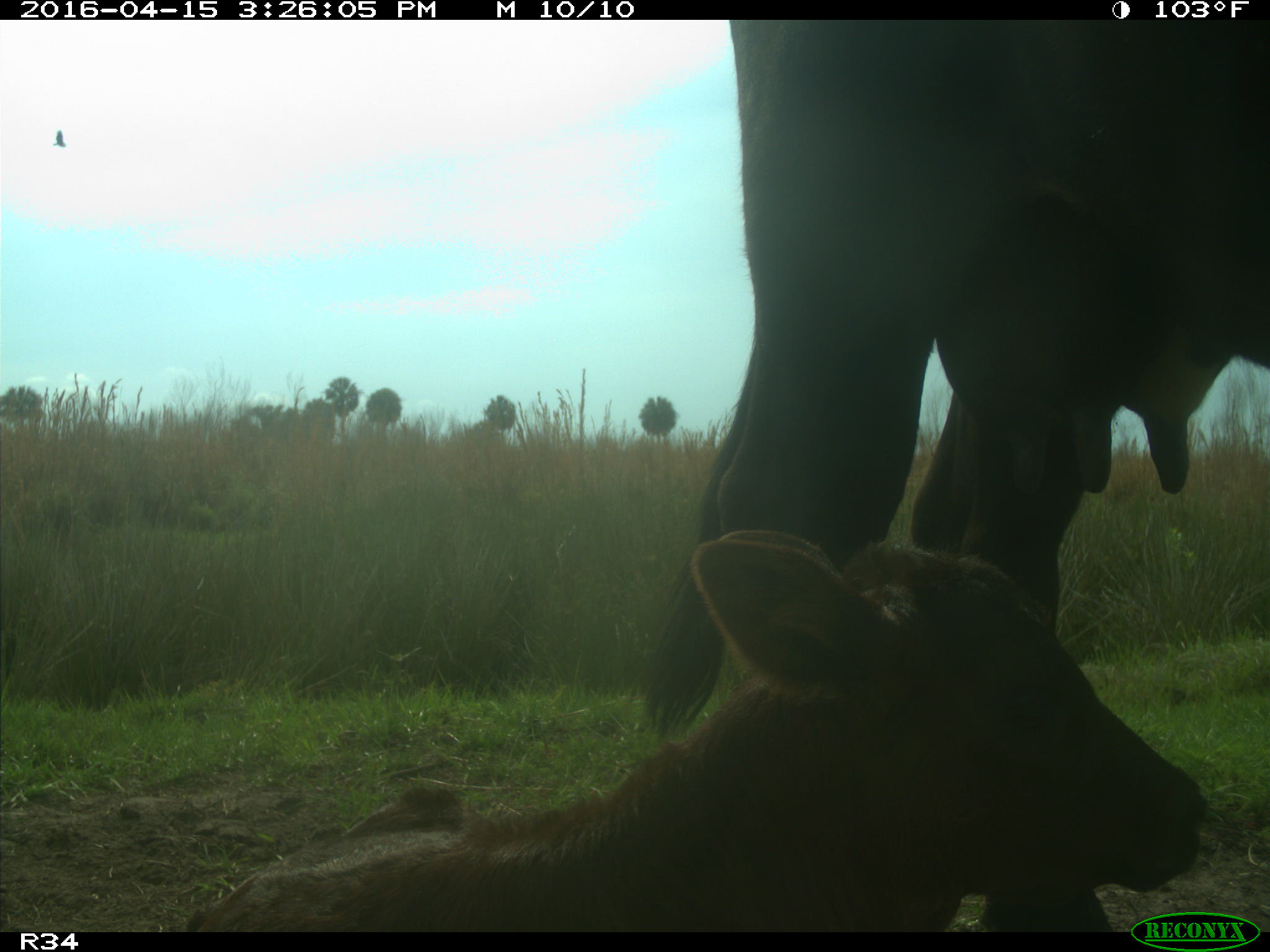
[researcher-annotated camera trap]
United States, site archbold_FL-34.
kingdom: Animalia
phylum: Chordata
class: Mammalia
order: Artiodactyla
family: Bovidae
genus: Bos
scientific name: Bos taurus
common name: domestic cow